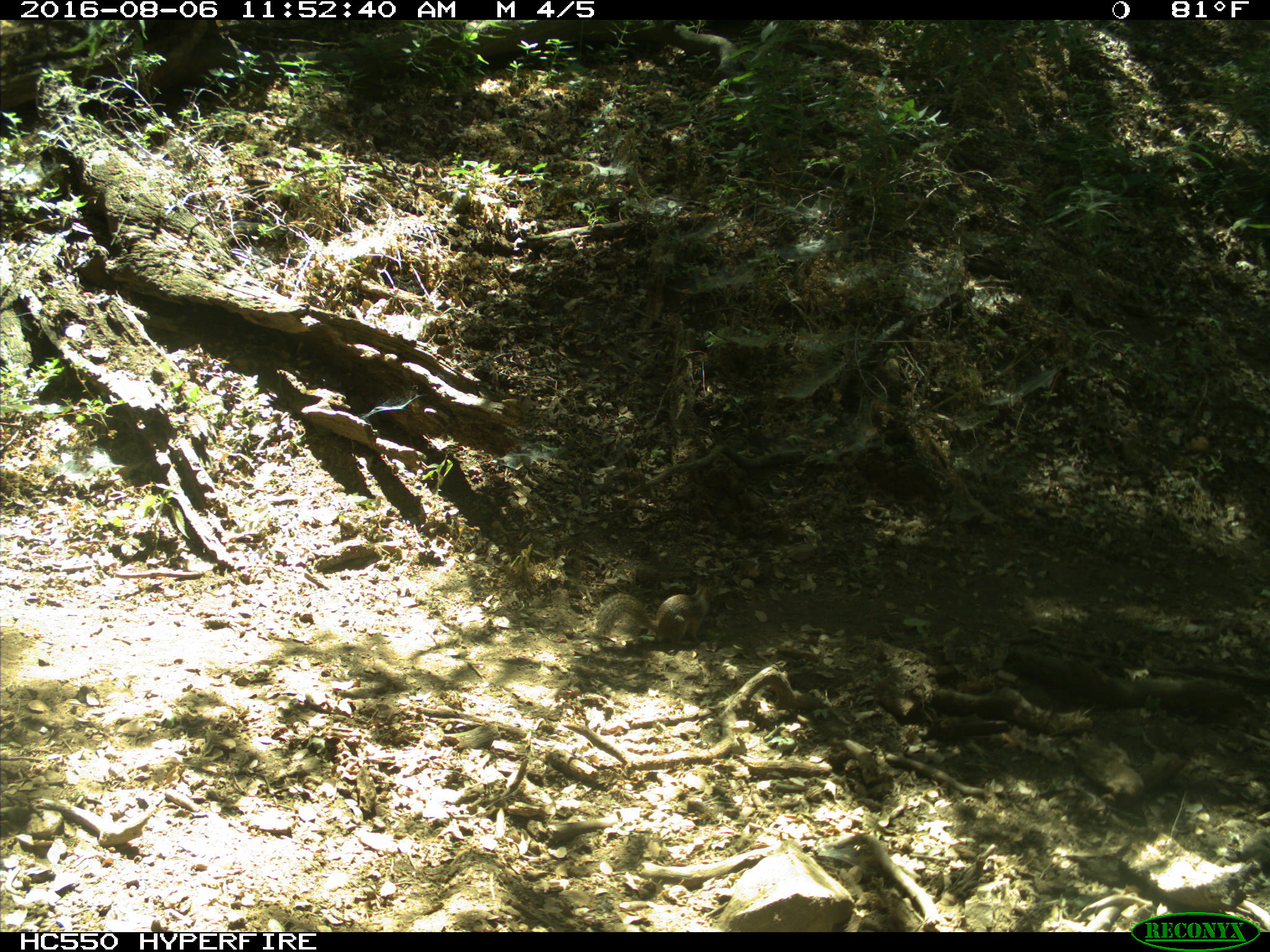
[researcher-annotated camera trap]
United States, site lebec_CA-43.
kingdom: Animalia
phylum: Chordata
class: Mammalia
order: Rodentia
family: Sciuridae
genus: Otospermophilus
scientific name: Otospermophilus beecheyi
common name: california ground squirrel